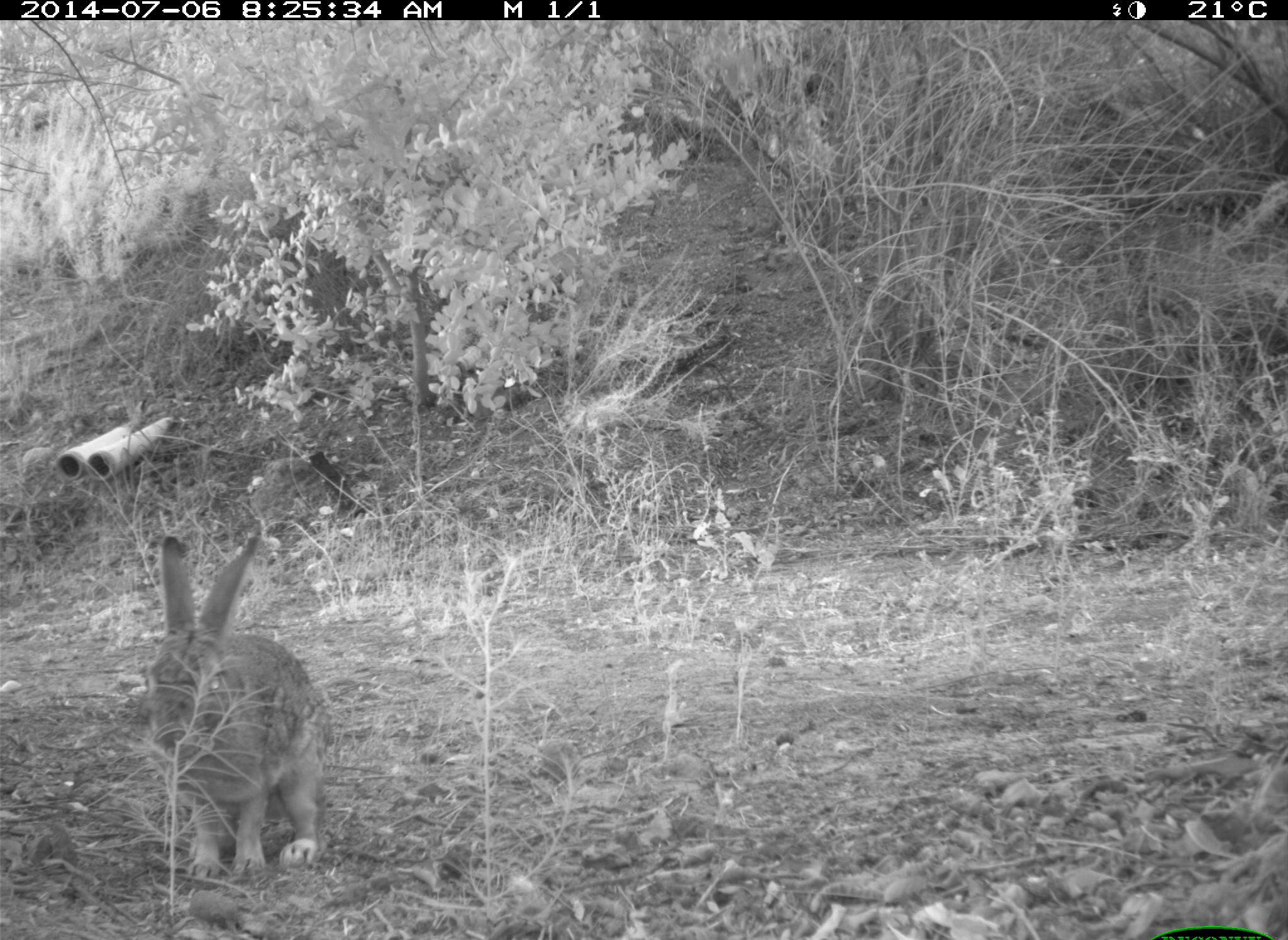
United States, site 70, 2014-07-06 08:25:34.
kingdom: Animalia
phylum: Chordata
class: Mammalia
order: Lagomorpha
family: Leporidae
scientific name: Leporidae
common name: rabbits and hares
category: rabbit